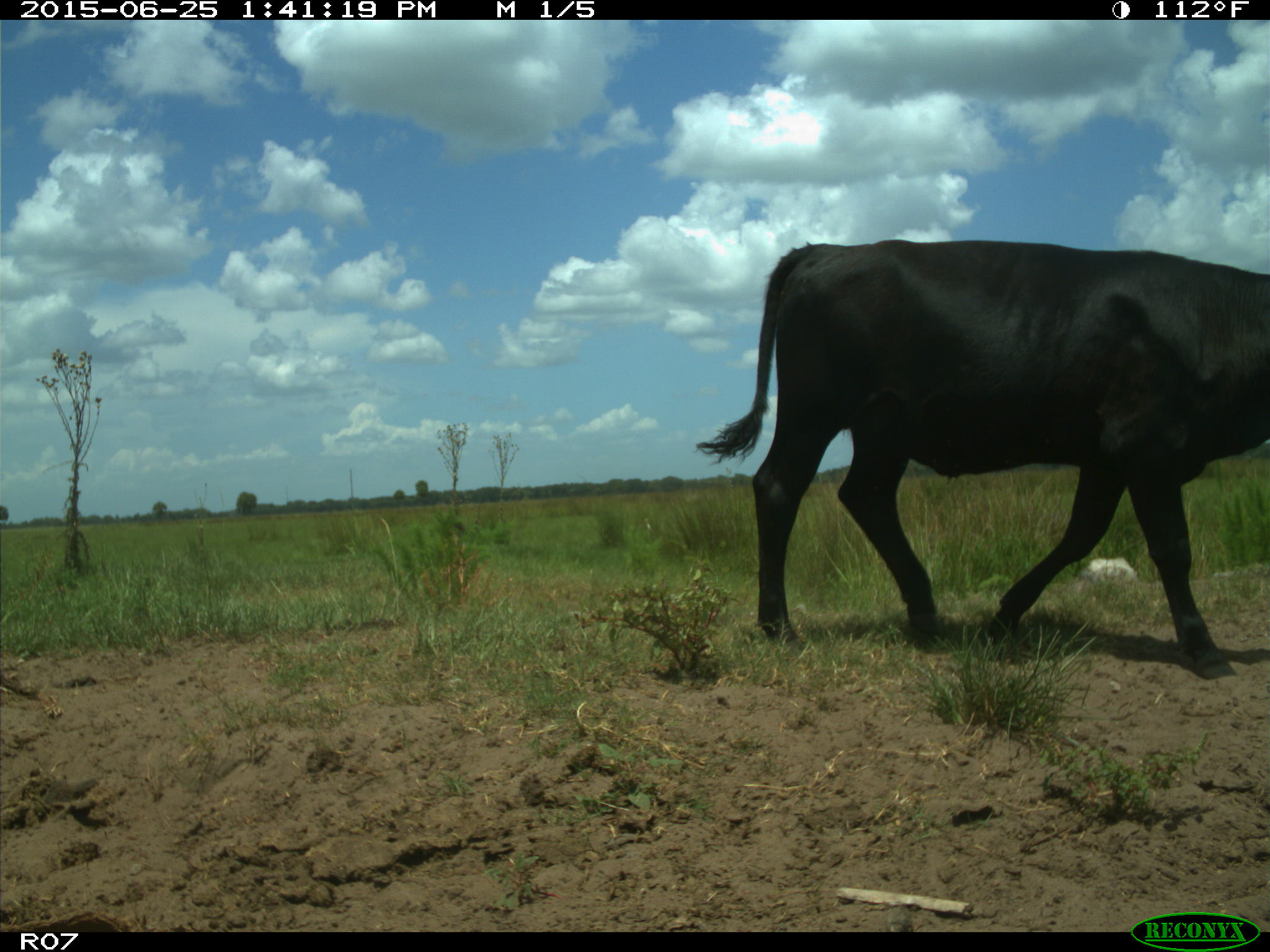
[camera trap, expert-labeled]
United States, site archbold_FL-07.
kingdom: Animalia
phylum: Chordata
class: Mammalia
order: Artiodactyla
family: Bovidae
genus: Bos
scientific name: Bos taurus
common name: domestic cow